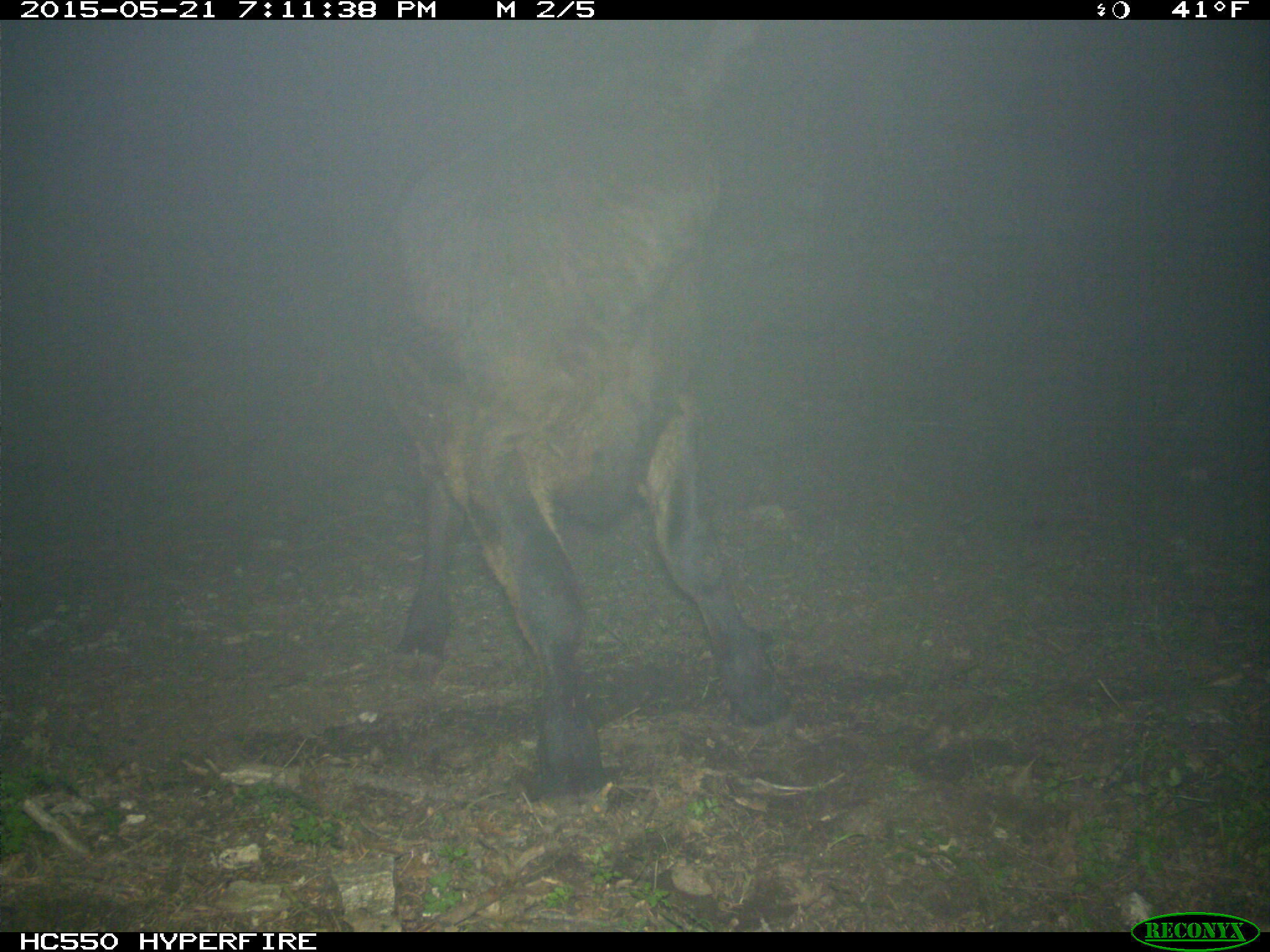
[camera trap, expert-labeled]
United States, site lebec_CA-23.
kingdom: Animalia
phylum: Chordata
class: Mammalia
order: Artiodactyla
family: Bovidae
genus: Bos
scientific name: Bos taurus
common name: domestic cow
Bos taurus (domestic cow).